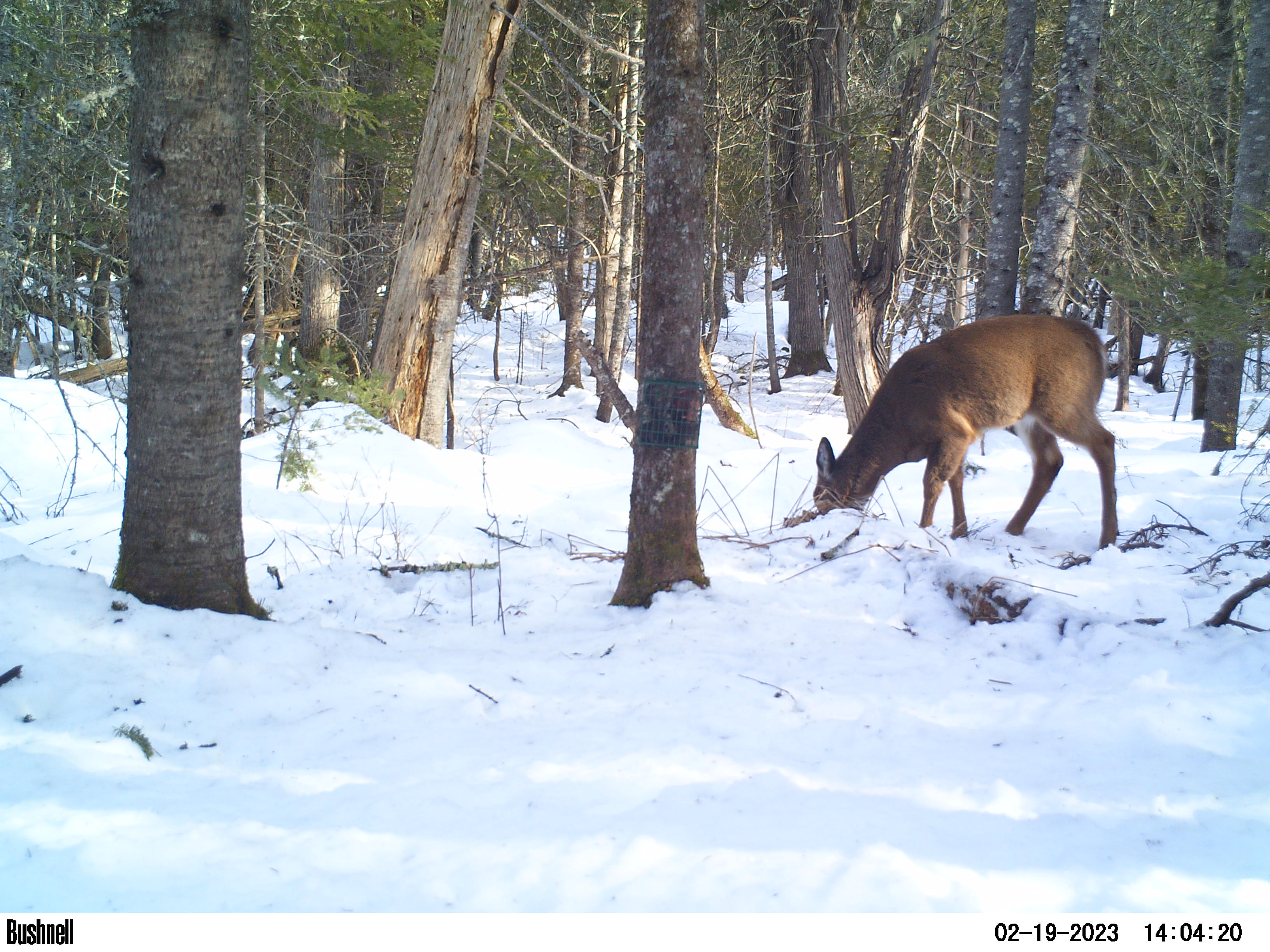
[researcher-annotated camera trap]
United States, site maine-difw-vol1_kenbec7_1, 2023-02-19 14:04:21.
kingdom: Animalia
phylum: Chordata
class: Mammalia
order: Artiodactyla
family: Cervidae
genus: Odocoileus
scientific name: Odocoileus virginianus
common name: white-tailed deer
White-tailed deer (Odocoileus virginianus).